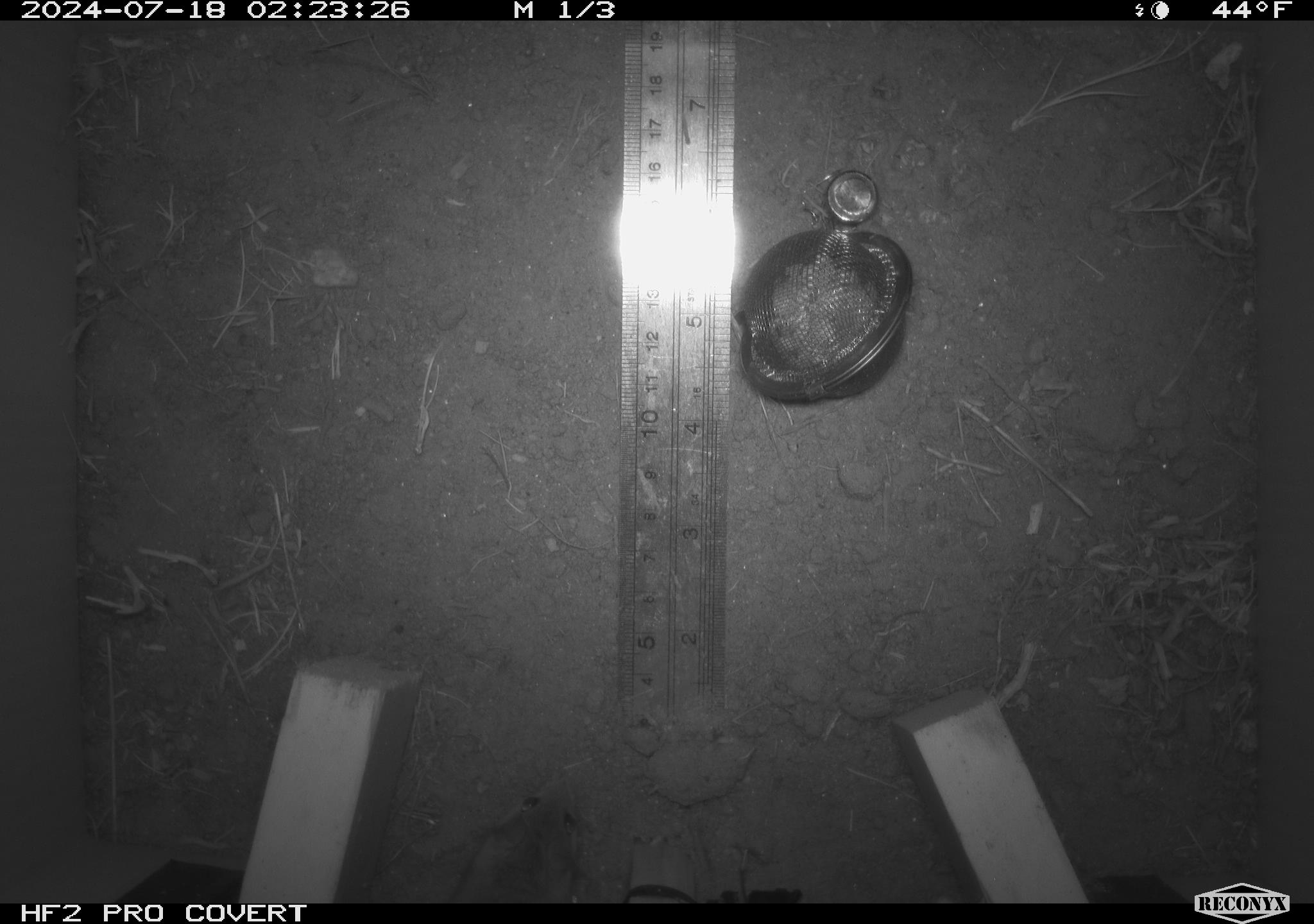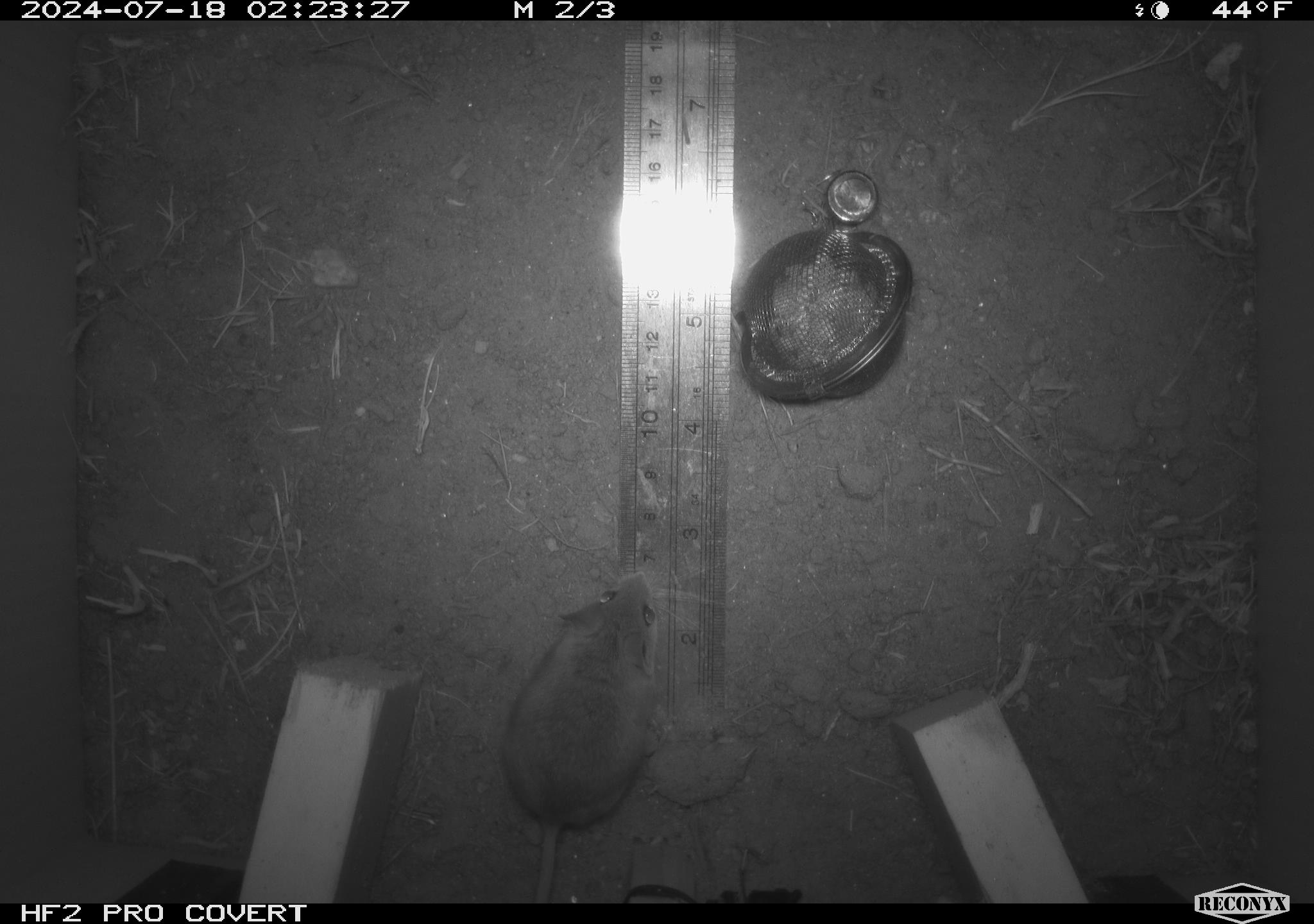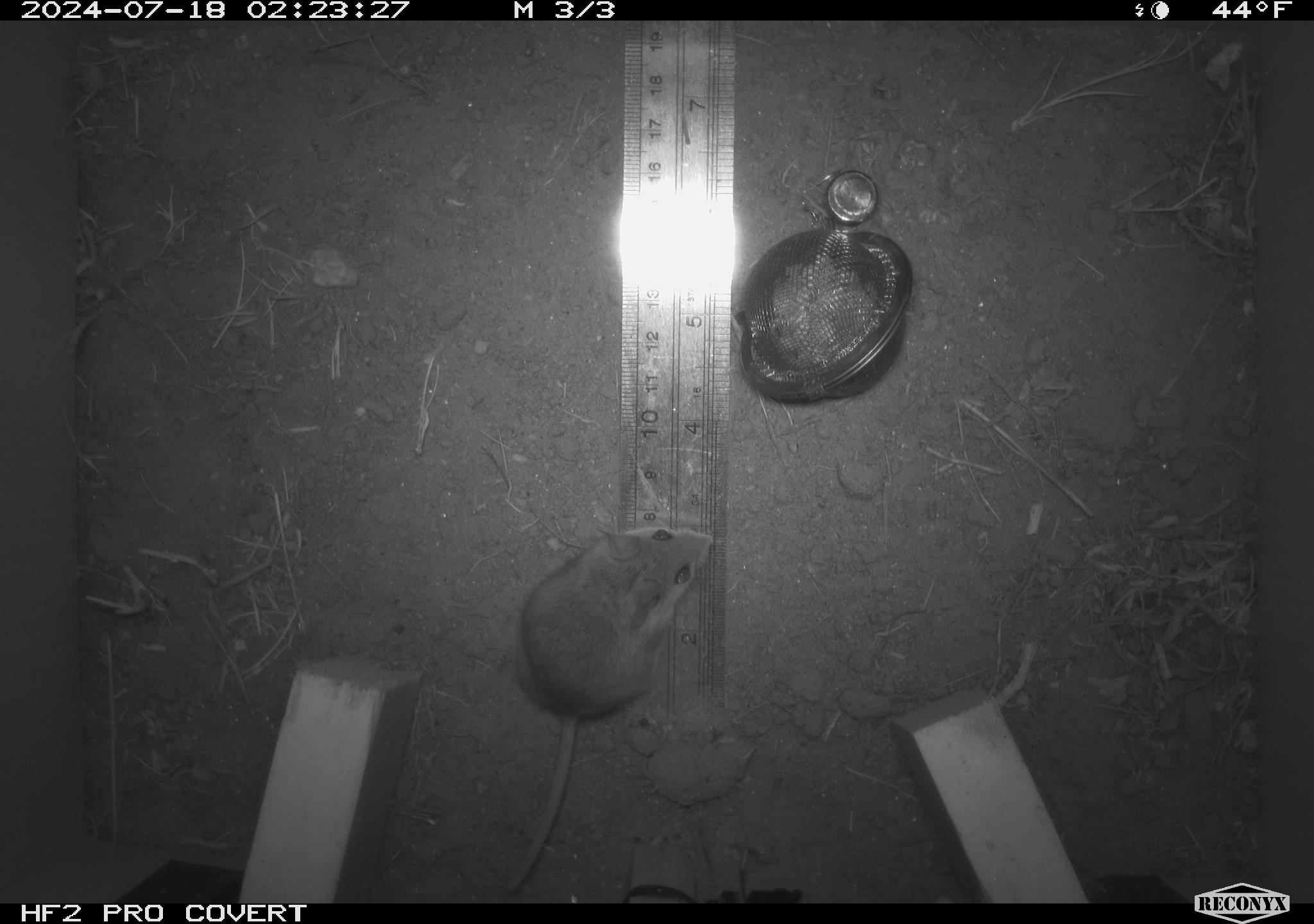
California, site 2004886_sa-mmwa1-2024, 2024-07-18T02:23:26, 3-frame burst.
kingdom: Animalia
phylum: Chordata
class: Mammalia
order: Rodentia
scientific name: Rodentia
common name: mouse species